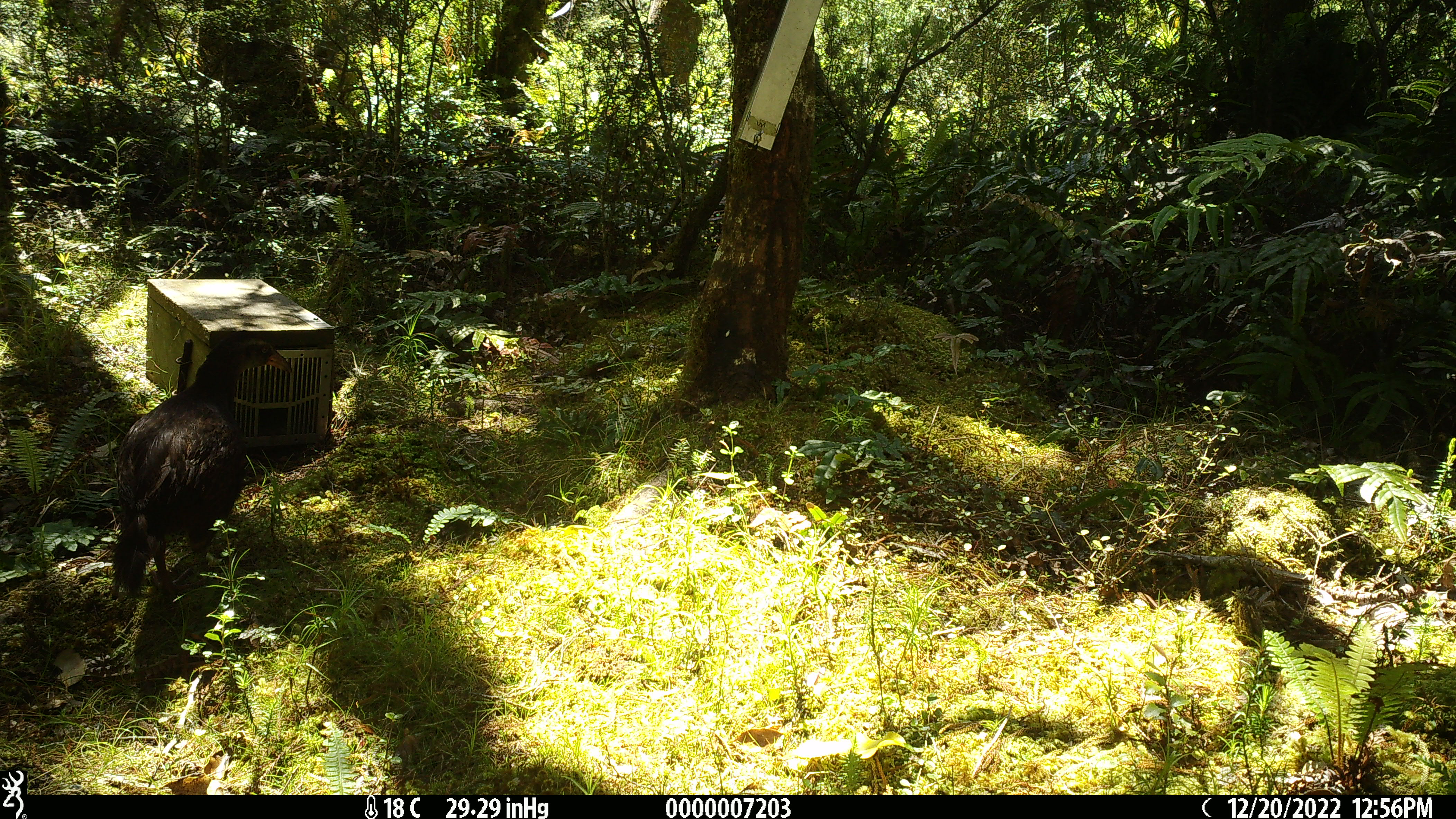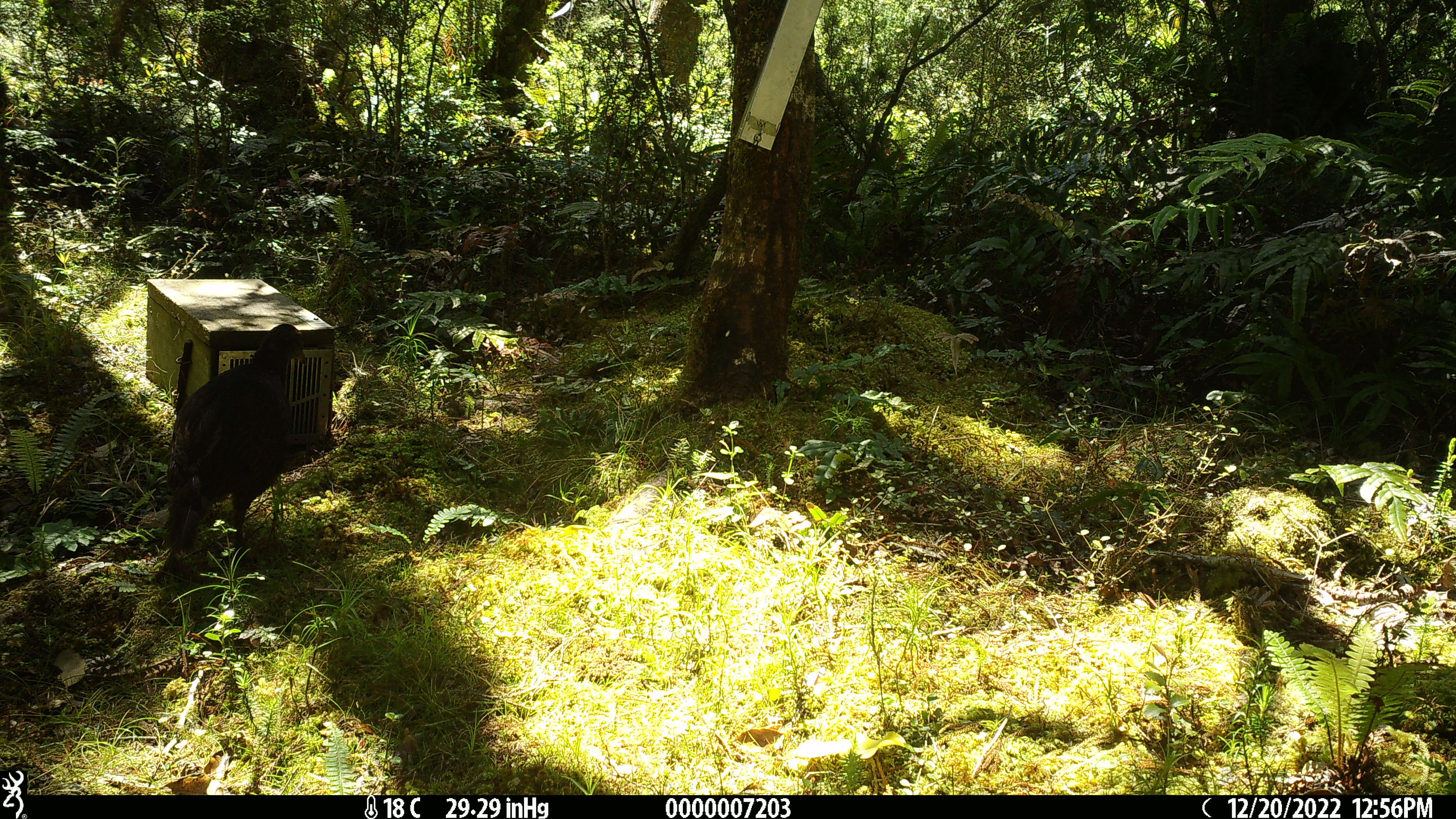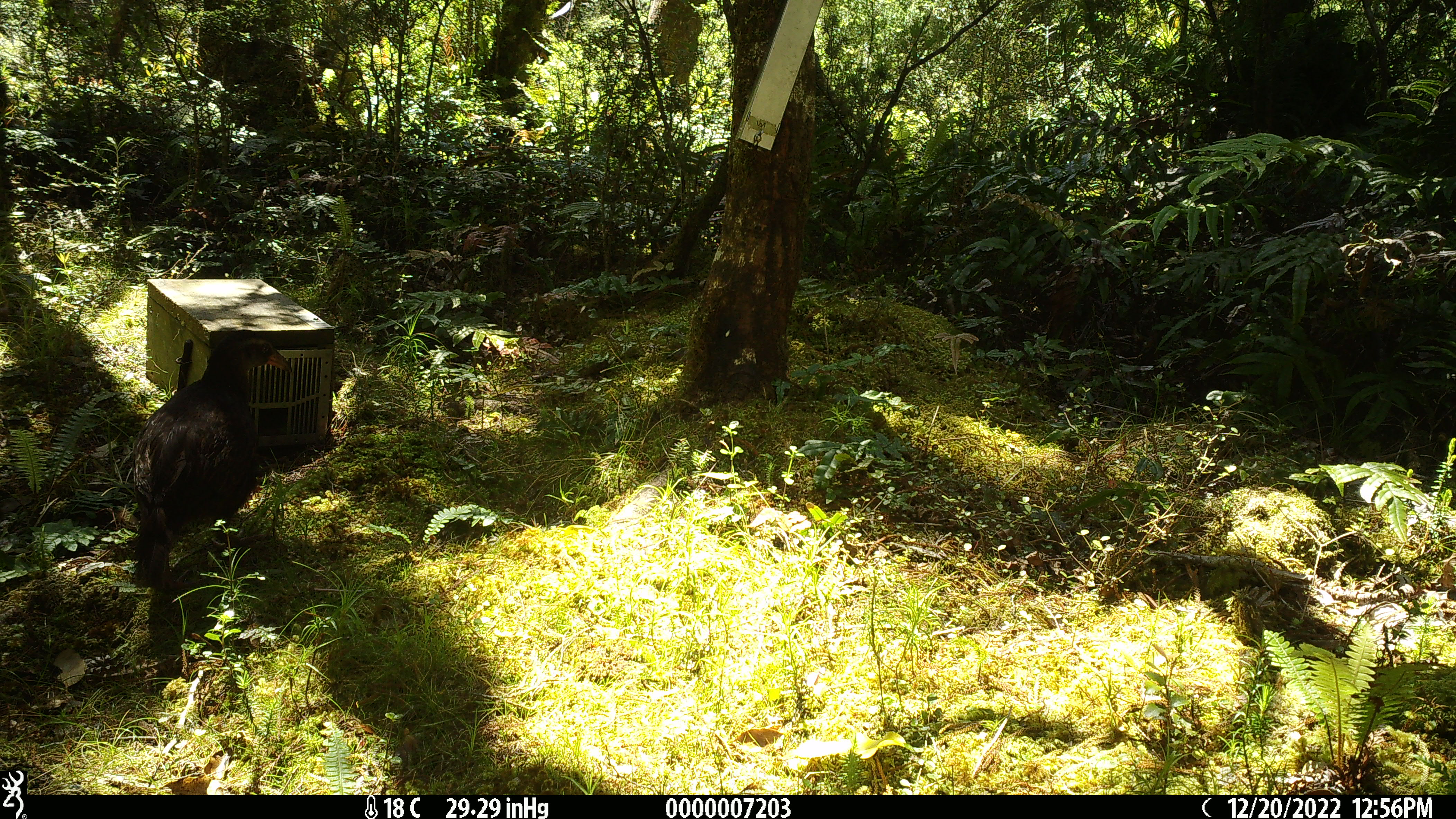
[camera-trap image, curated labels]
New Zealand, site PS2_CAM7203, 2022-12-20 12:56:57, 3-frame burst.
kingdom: Animalia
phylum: Chordata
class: Aves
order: Gruiformes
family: Rallidae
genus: Gallirallus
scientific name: Gallirallus australis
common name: weka